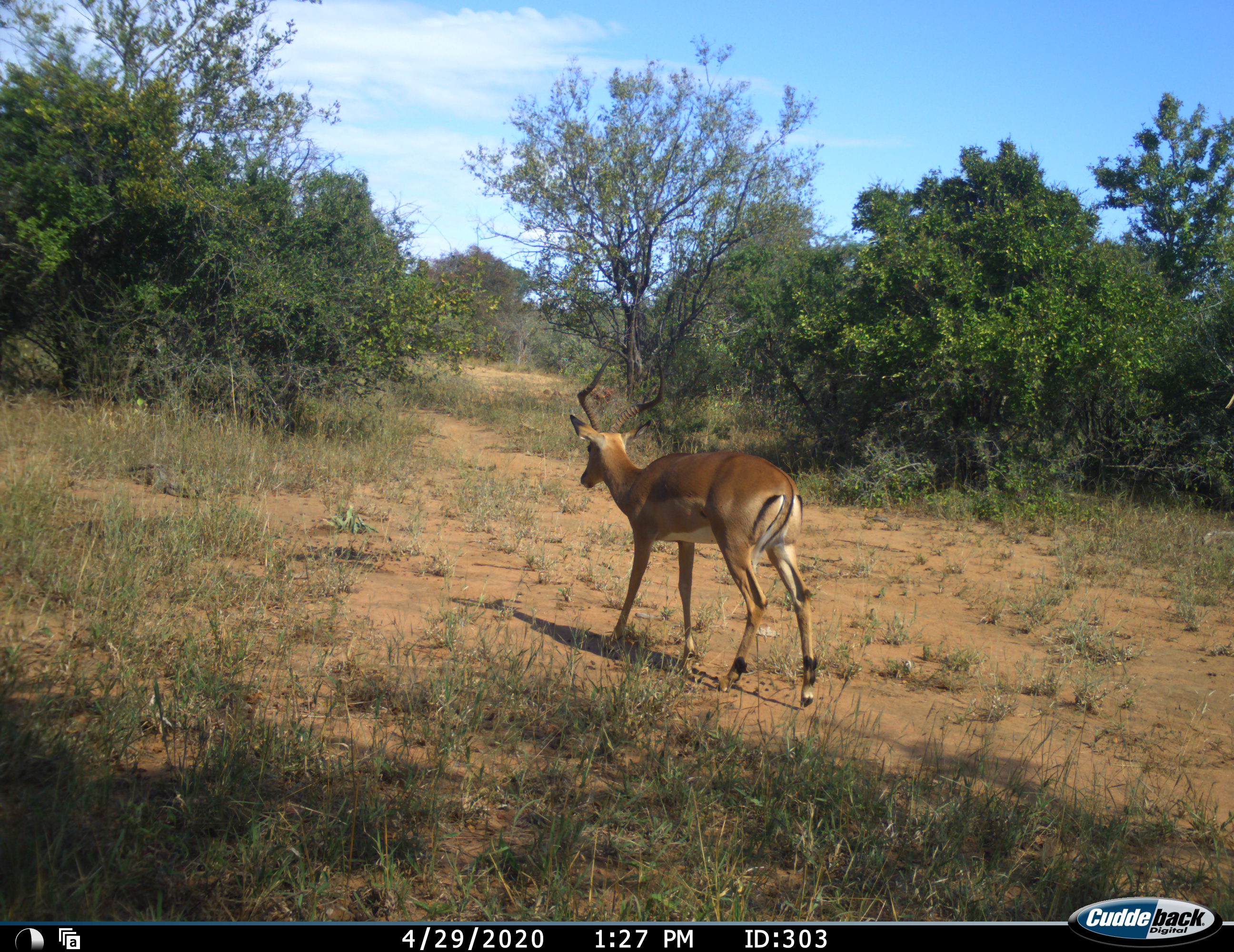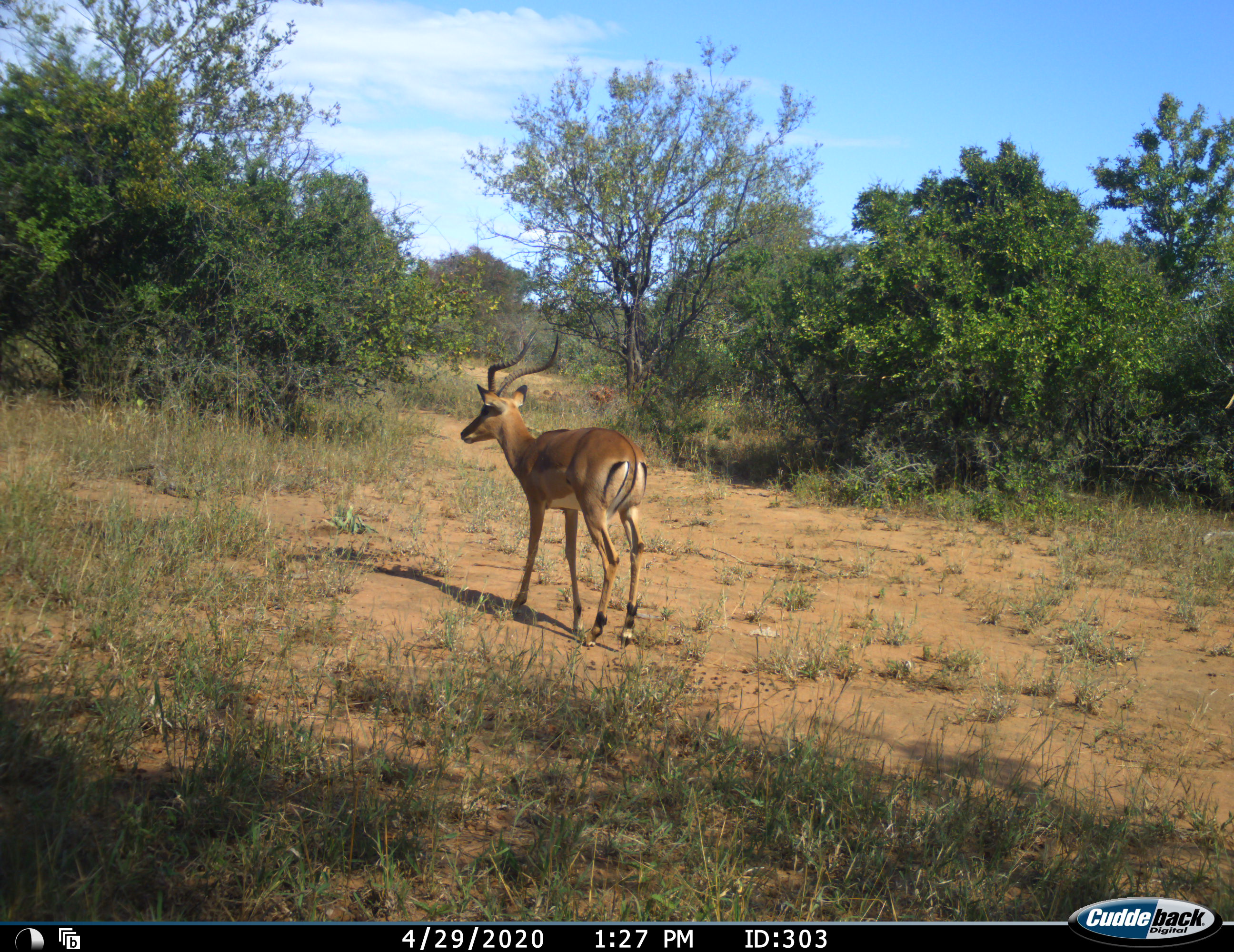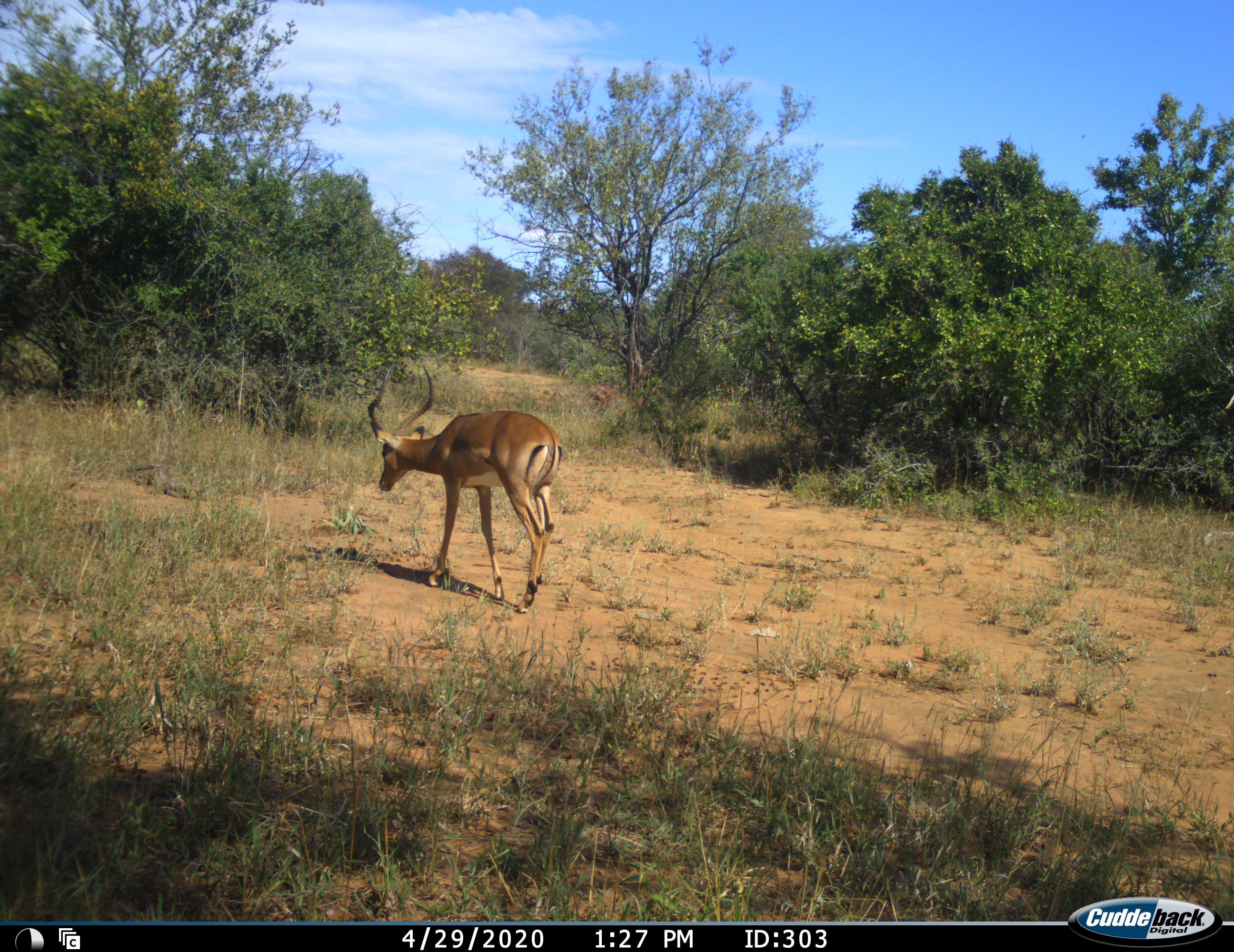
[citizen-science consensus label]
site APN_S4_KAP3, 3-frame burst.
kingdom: Animalia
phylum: Chordata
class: Mammalia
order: Artiodactyla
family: Bovidae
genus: Aepyceros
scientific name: Aepyceros melampus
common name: impala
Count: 1.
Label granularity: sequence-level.